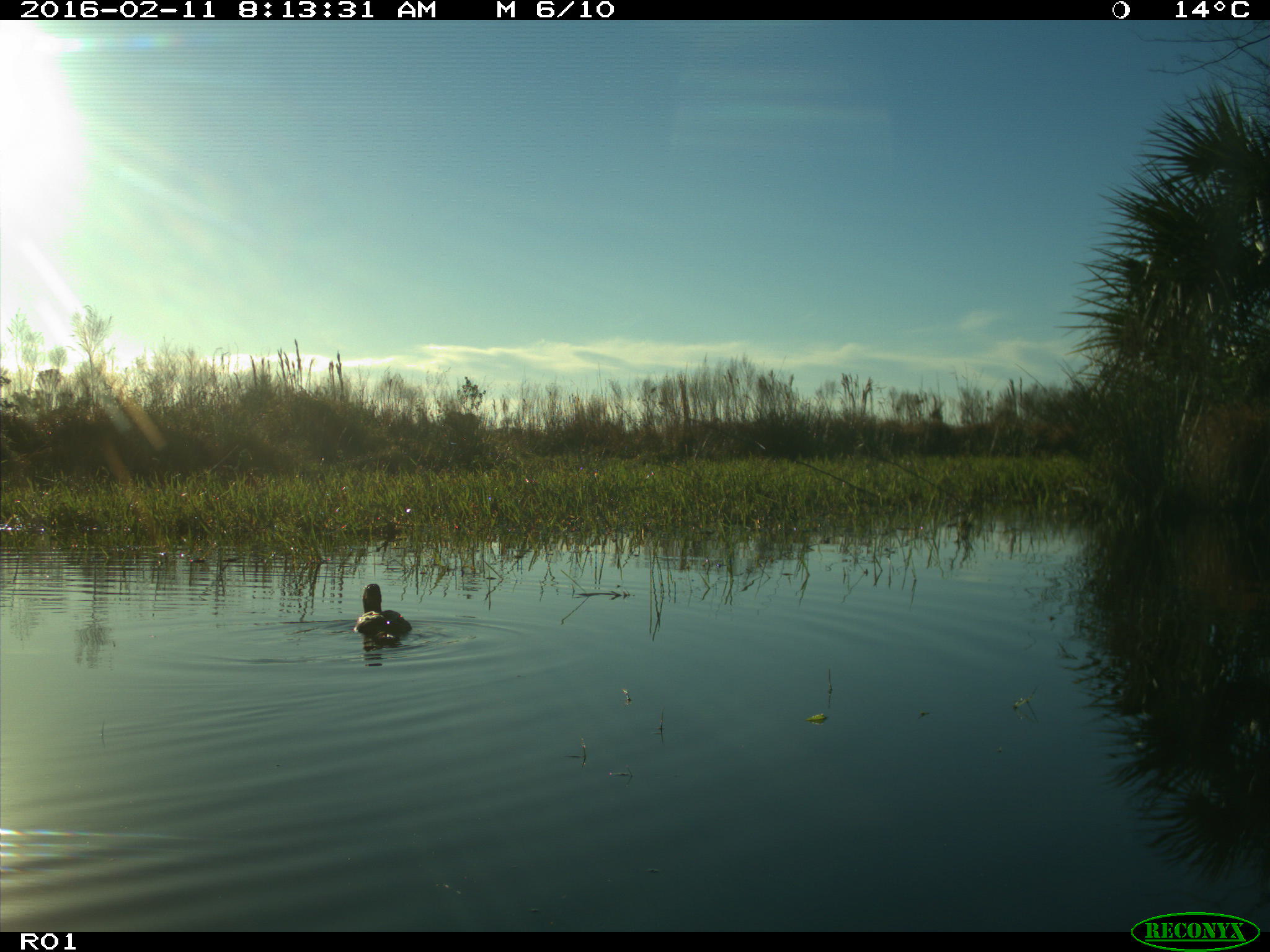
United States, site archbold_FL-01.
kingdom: Animalia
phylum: Chordata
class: Aves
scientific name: Aves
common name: birds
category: unidentified bird